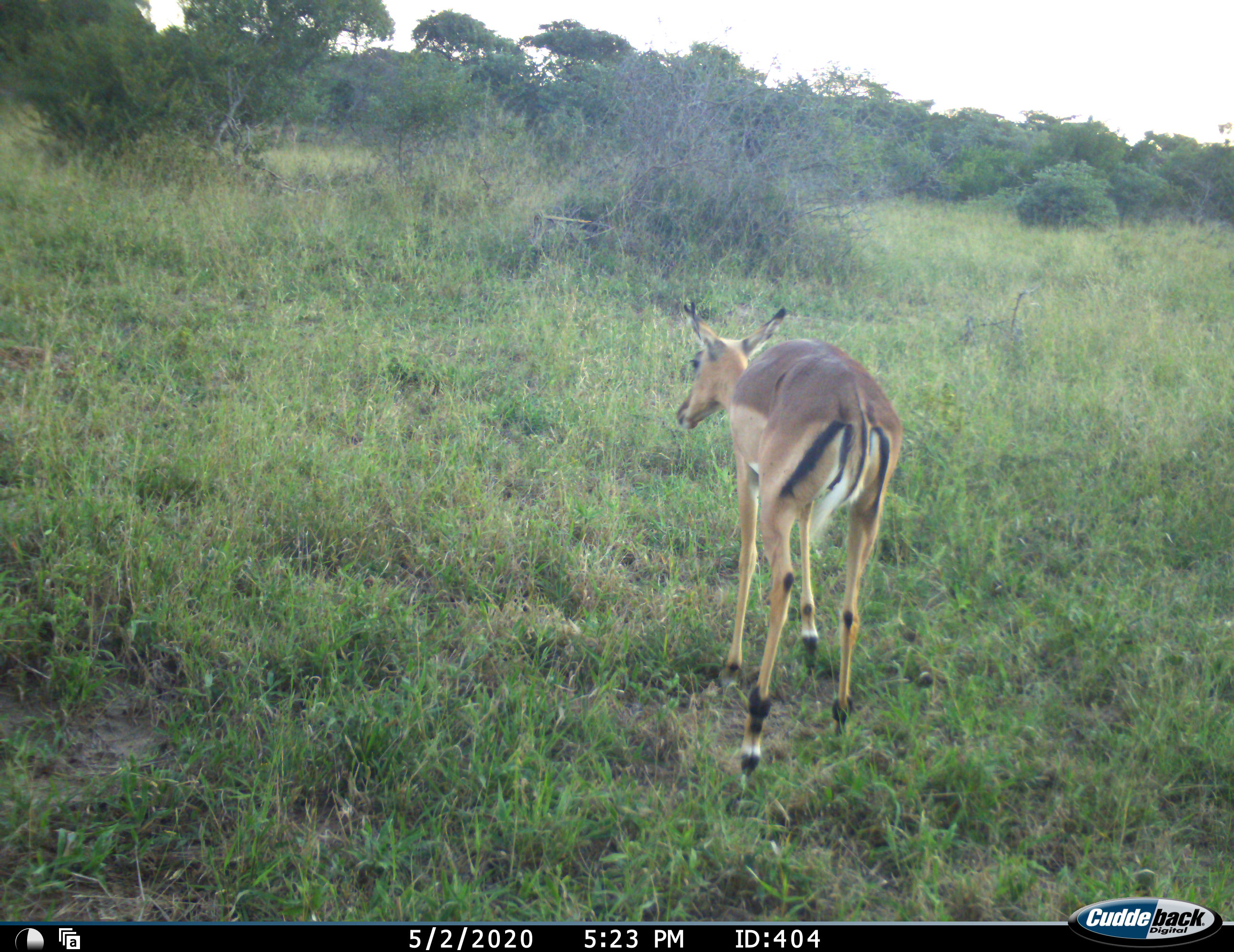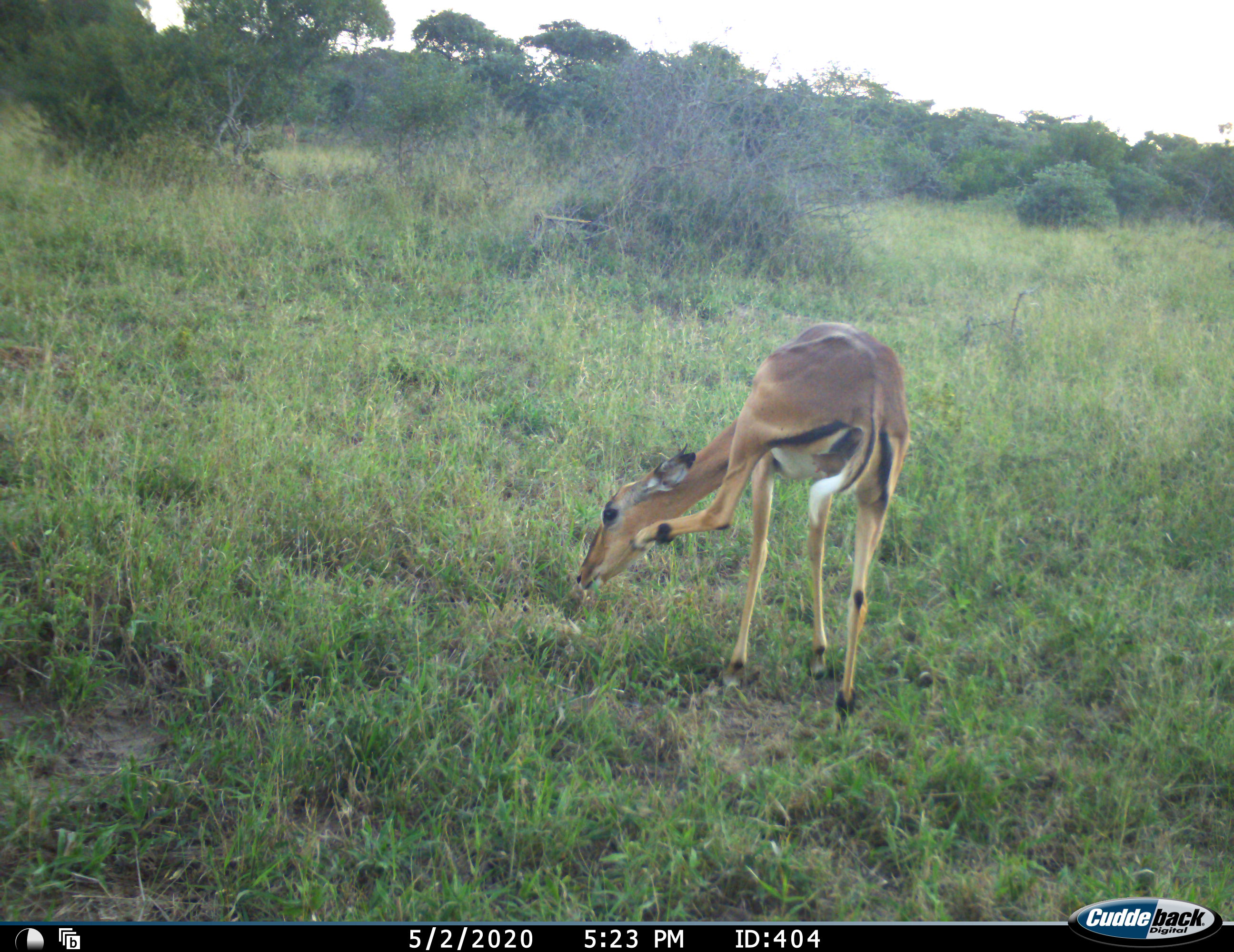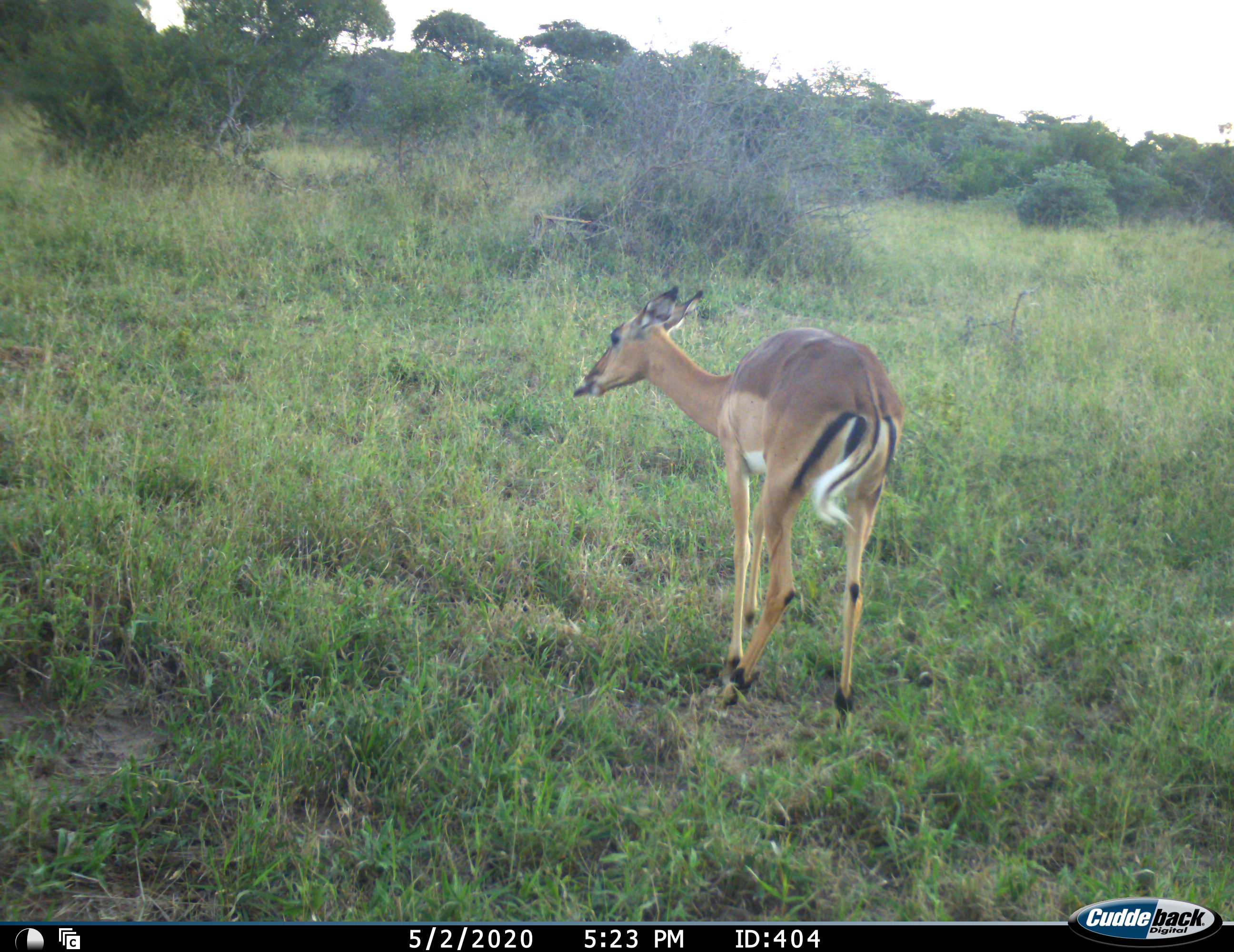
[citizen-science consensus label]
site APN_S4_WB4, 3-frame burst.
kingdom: Animalia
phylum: Chordata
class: Mammalia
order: Artiodactyla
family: Bovidae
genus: Aepyceros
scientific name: Aepyceros melampus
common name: impala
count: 1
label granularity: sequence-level